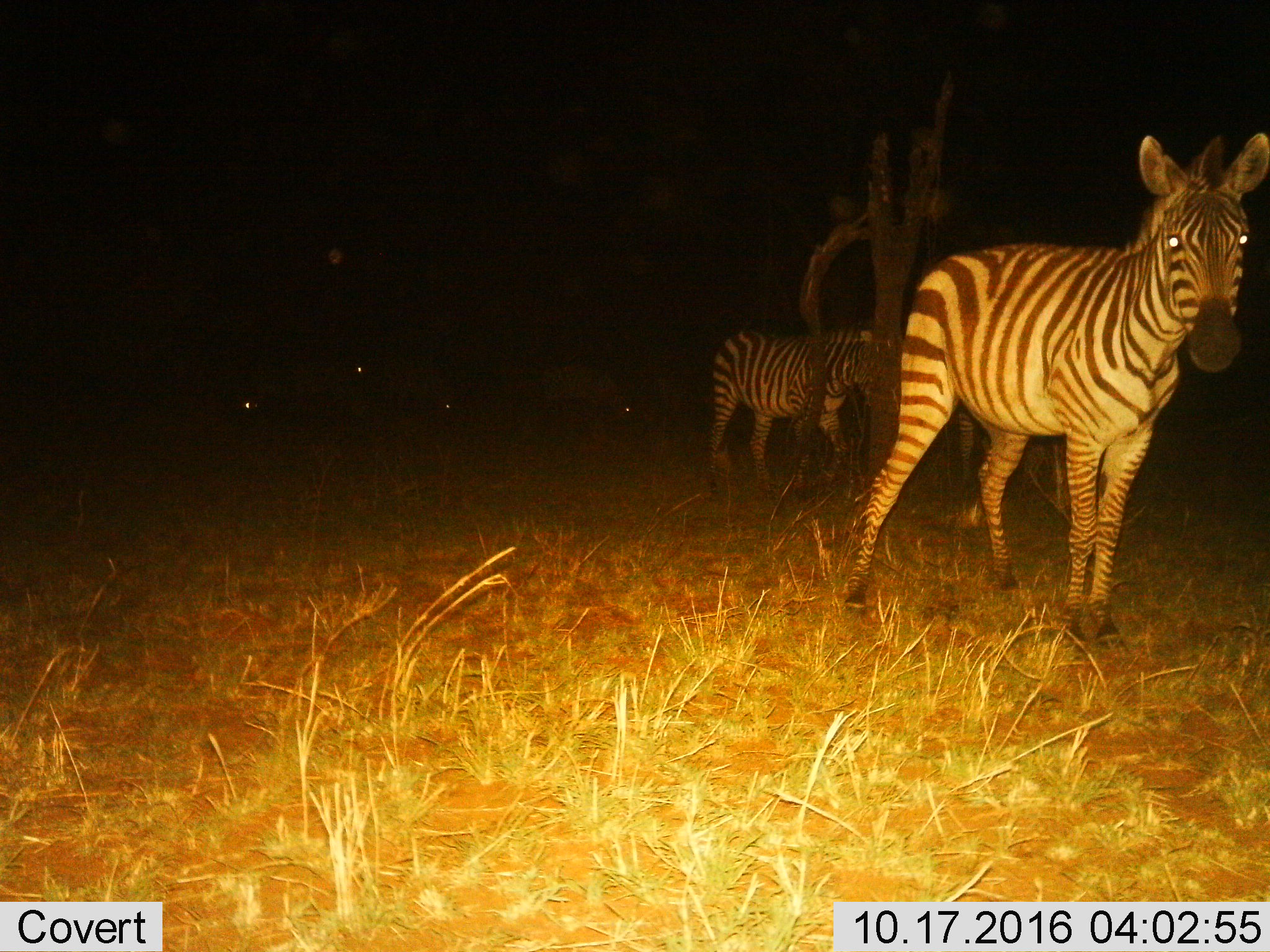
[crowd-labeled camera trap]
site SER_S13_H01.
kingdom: Animalia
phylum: Chordata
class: Mammalia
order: Perissodactyla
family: Equidae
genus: Equus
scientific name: Equus quagga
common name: plains zebra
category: zebraplains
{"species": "zebraplains (plains zebra) (Equus quagga)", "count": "2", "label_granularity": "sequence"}